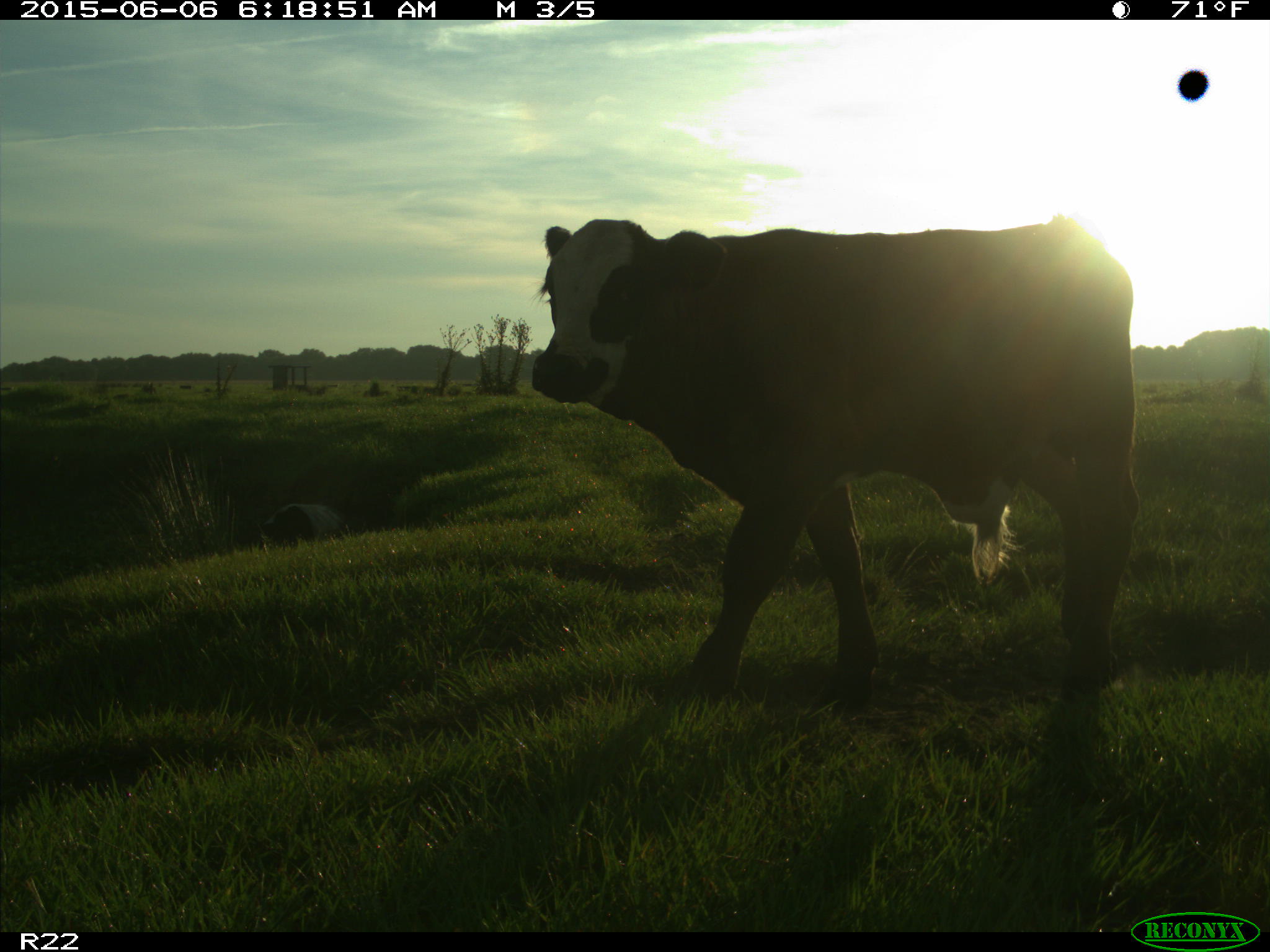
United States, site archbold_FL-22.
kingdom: Animalia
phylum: Chordata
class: Mammalia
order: Artiodactyla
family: Bovidae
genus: Bos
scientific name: Bos taurus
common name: domestic cow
Bos taurus (domestic cow).